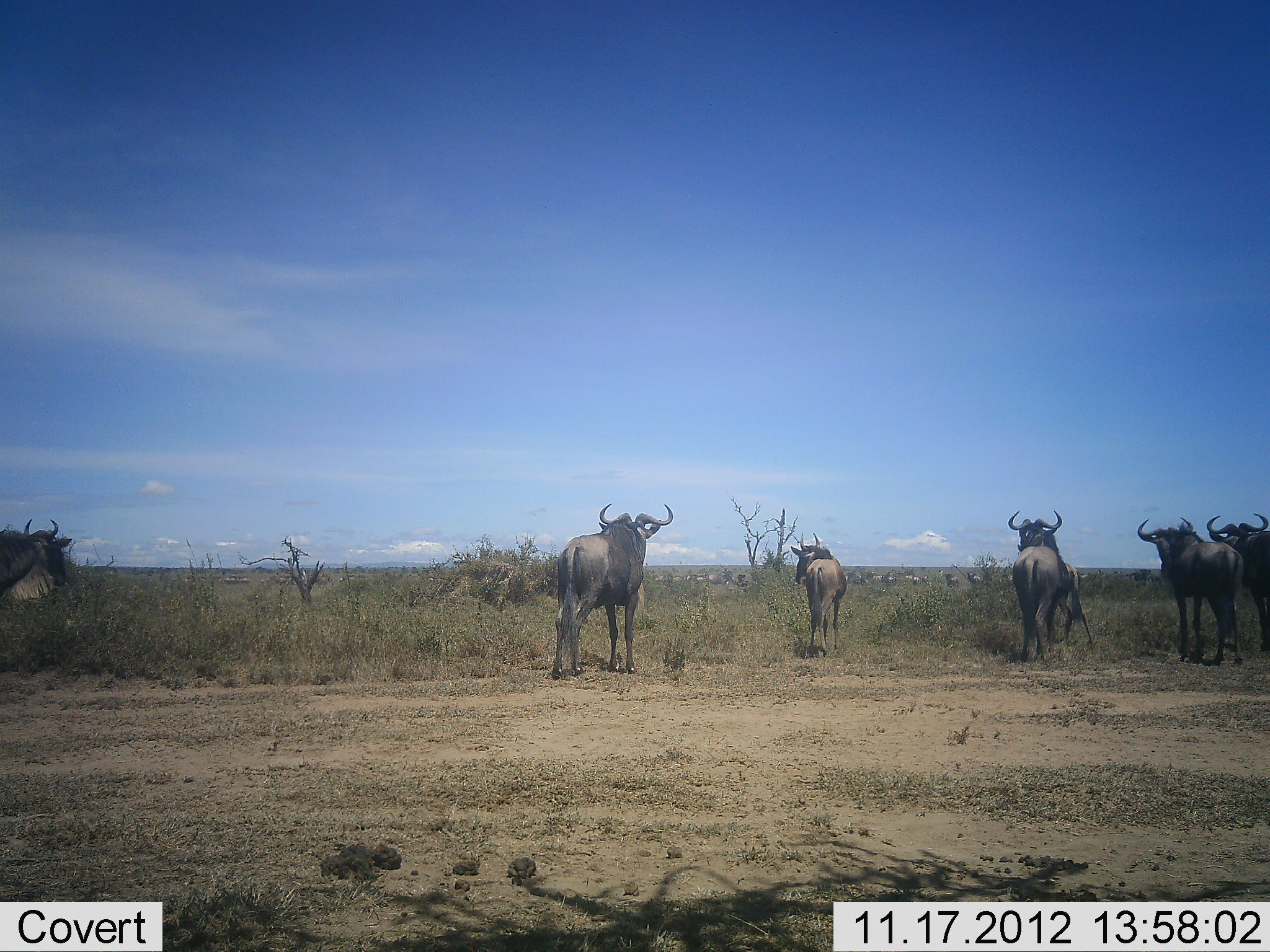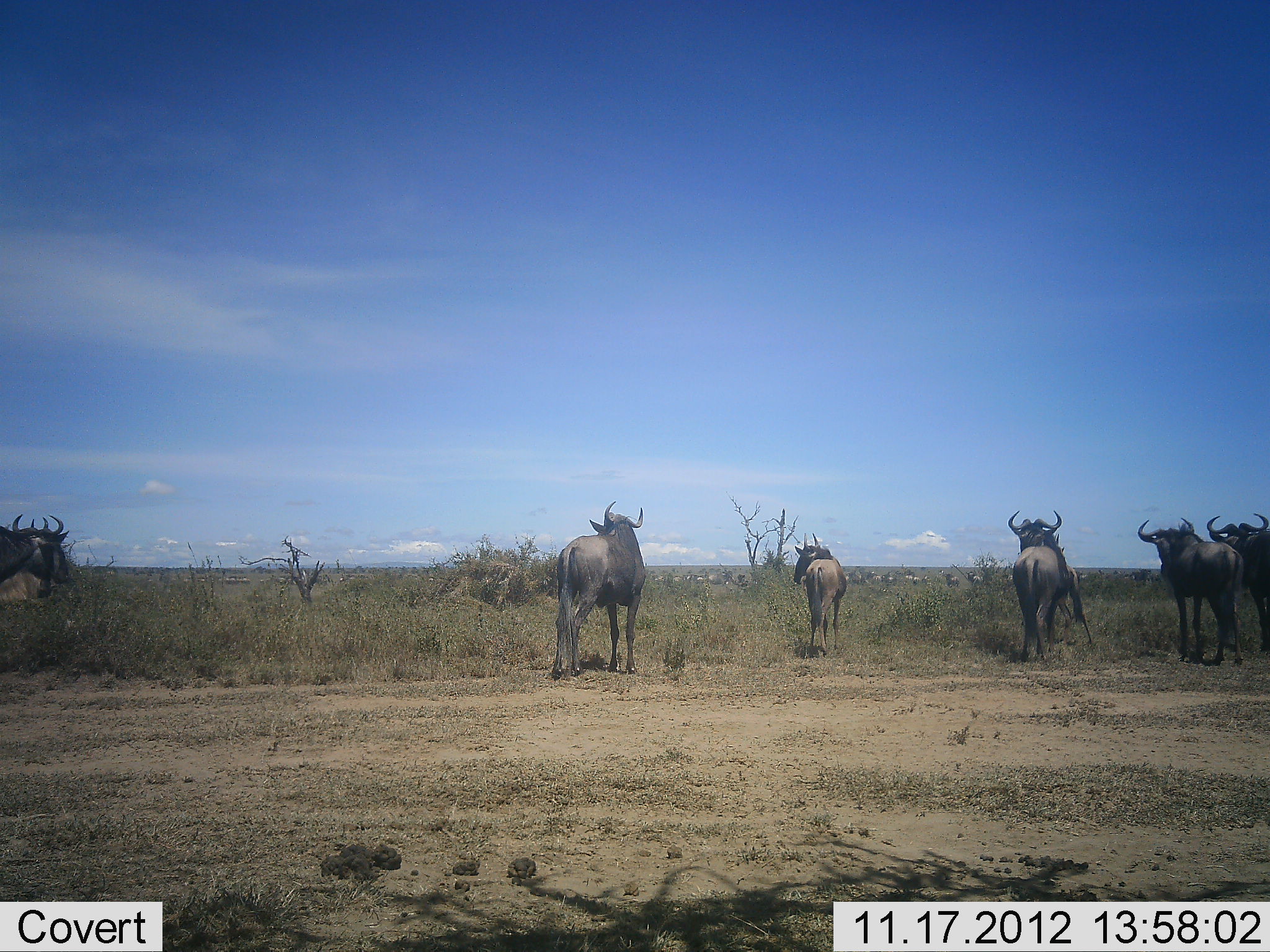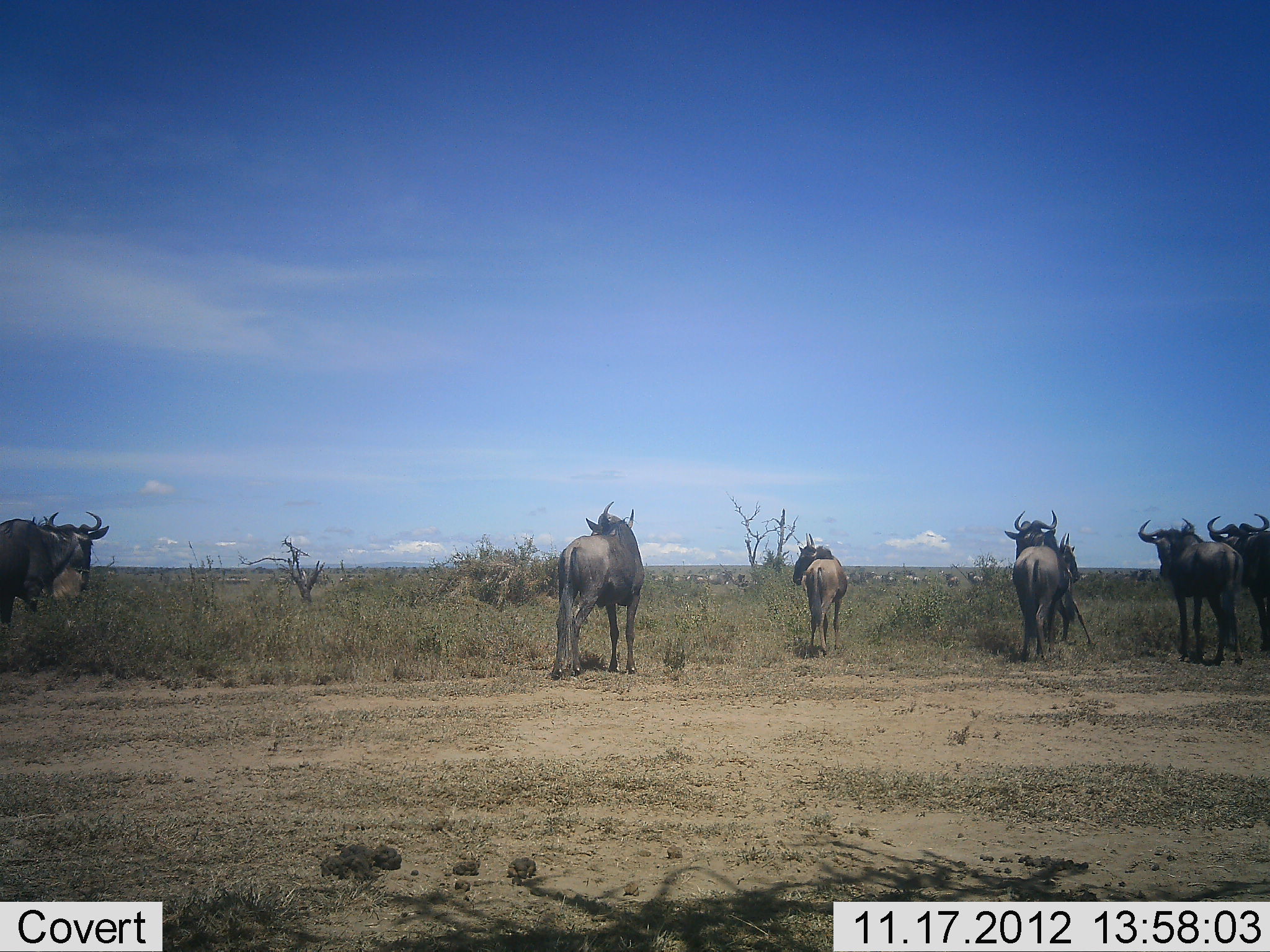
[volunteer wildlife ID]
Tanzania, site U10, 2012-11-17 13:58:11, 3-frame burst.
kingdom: Animalia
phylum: Chordata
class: Mammalia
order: Artiodactyla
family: Bovidae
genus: Connochaetes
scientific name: Connochaetes taurinus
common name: blue wildebeest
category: wildebeest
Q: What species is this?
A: Wildebeest (blue wildebeest) (Connochaetes taurinus).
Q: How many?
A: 7.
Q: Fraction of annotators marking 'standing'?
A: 91%.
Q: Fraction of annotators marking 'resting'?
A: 0%.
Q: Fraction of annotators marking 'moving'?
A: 18%.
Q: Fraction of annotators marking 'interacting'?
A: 18%.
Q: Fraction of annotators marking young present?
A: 0%.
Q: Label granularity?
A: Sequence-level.